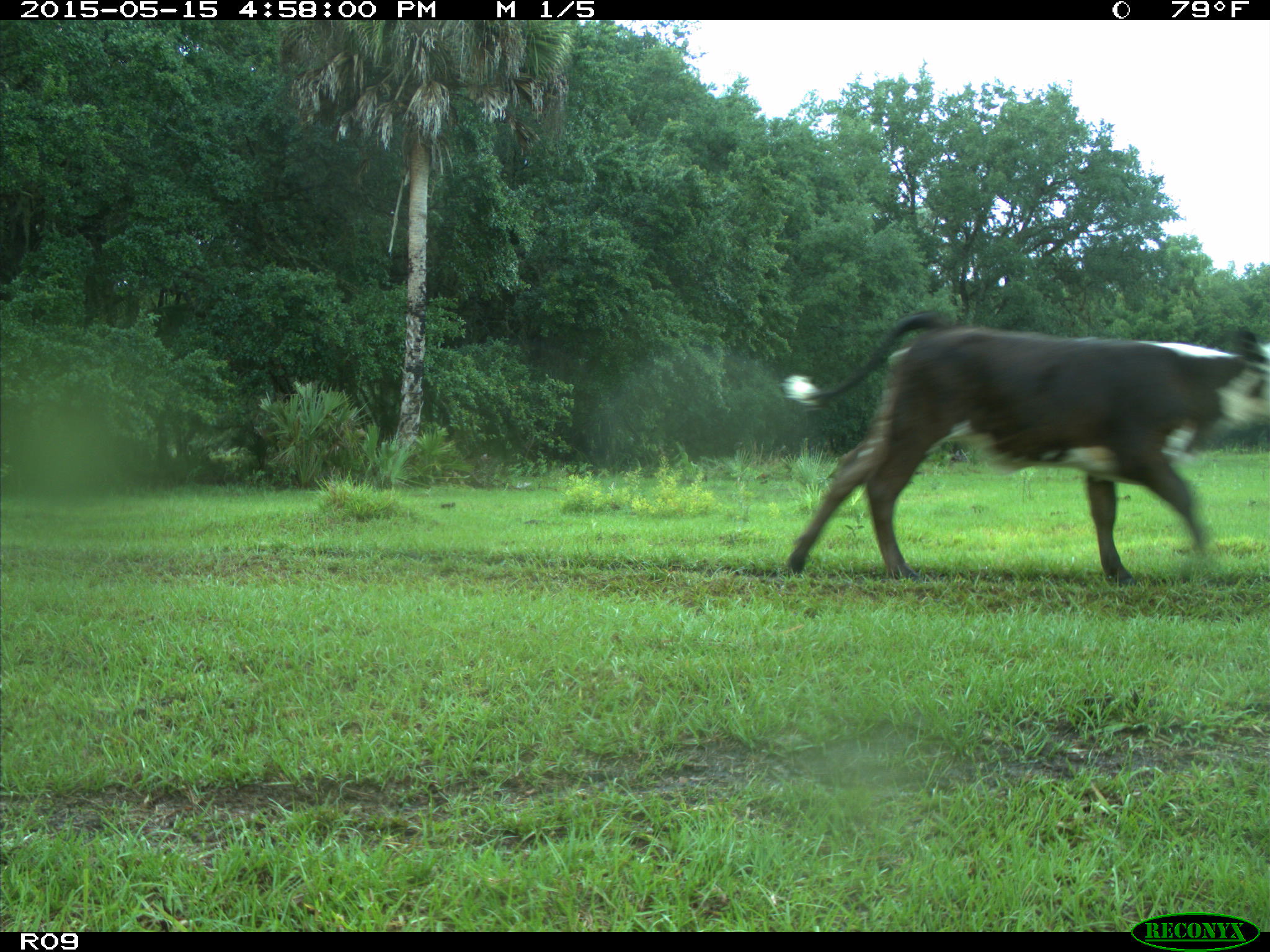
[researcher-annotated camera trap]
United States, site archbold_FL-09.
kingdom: Animalia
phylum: Chordata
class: Mammalia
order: Artiodactyla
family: Bovidae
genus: Bos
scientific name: Bos taurus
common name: domestic cow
Bos taurus (domestic cow).